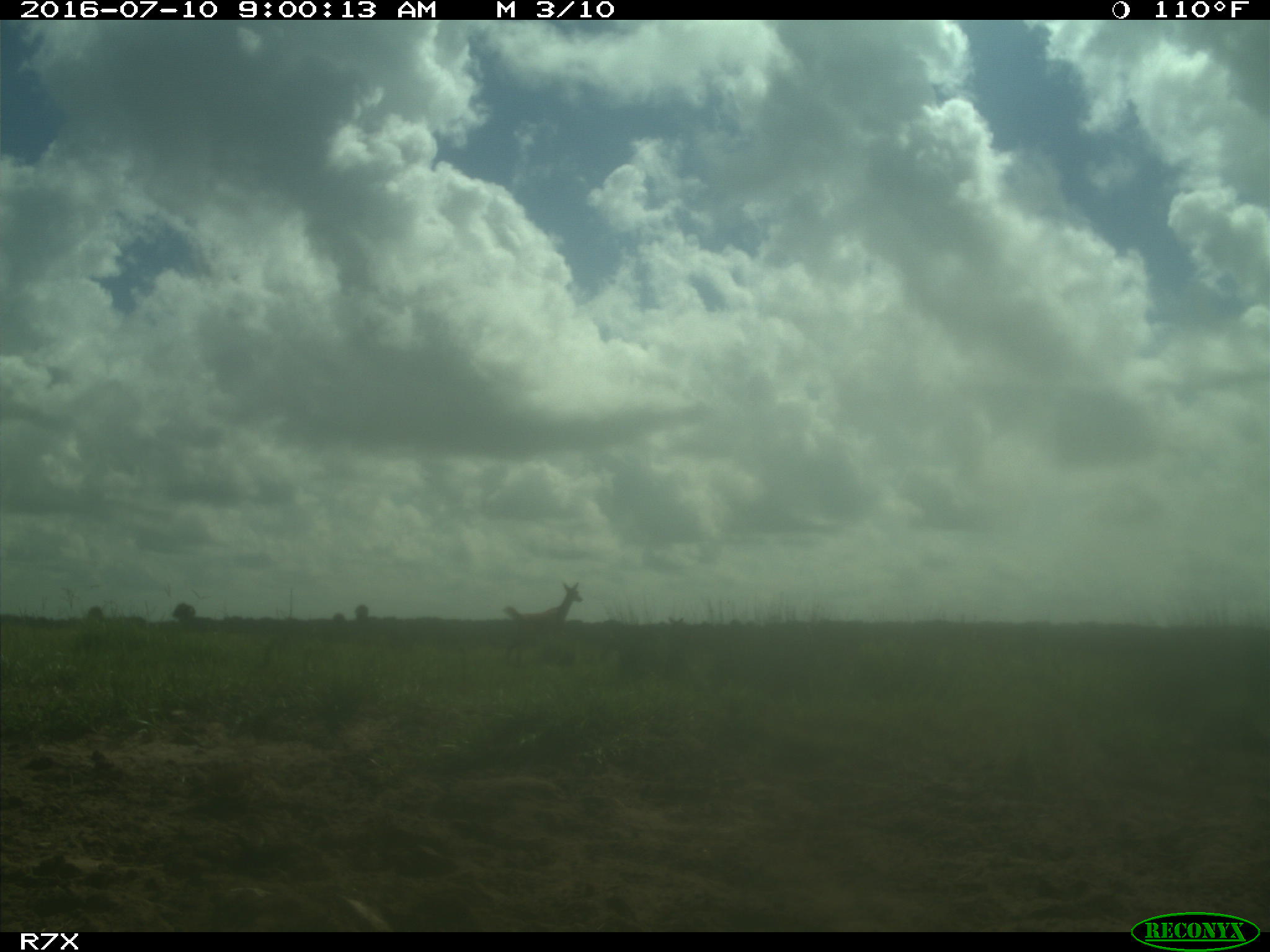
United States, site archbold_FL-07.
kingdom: Animalia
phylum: Chordata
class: Mammalia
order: Artiodactyla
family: Cervidae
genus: Odocoileus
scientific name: Odocoileus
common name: deer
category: unidentified deer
Unidentified deer (deer) (Odocoileus).